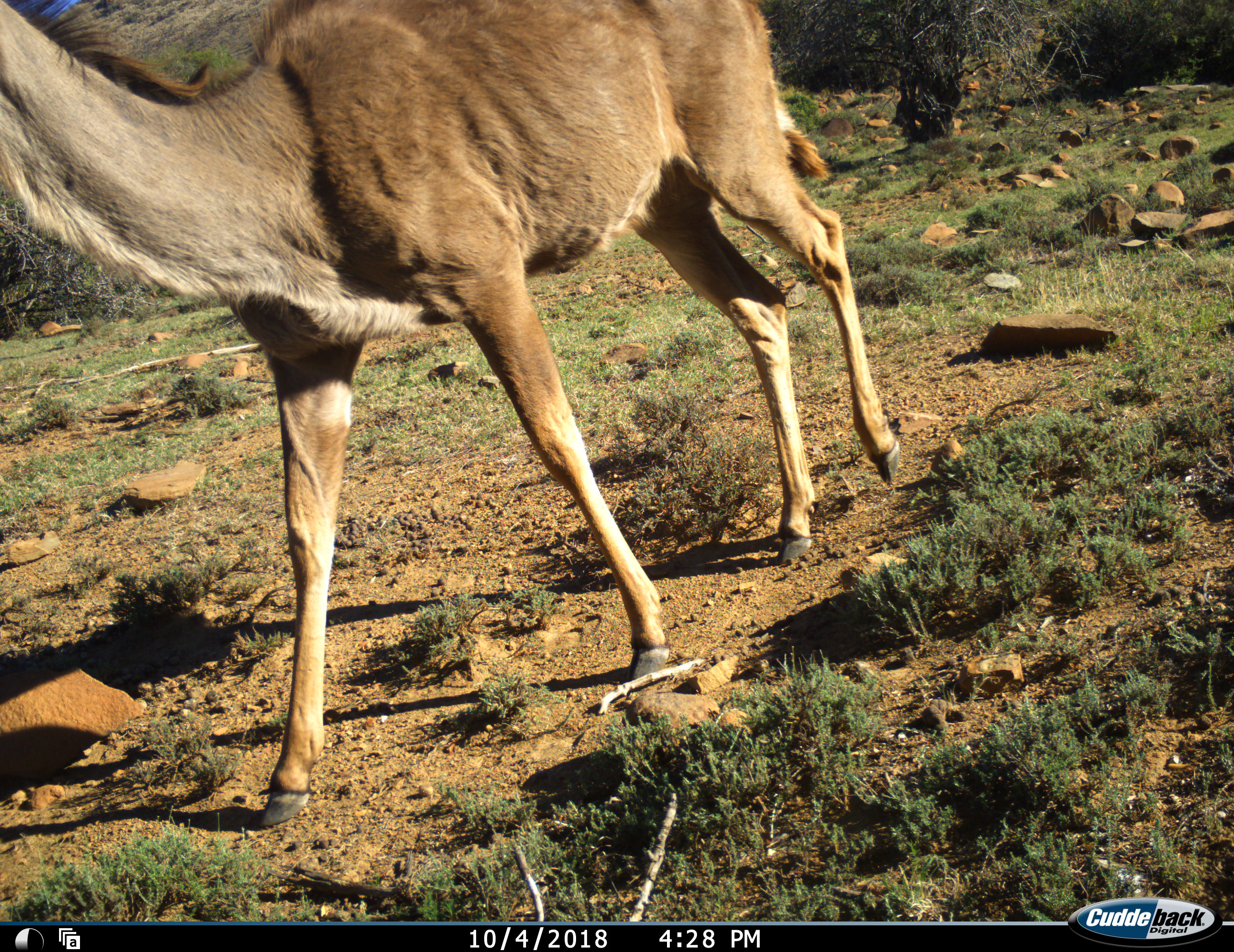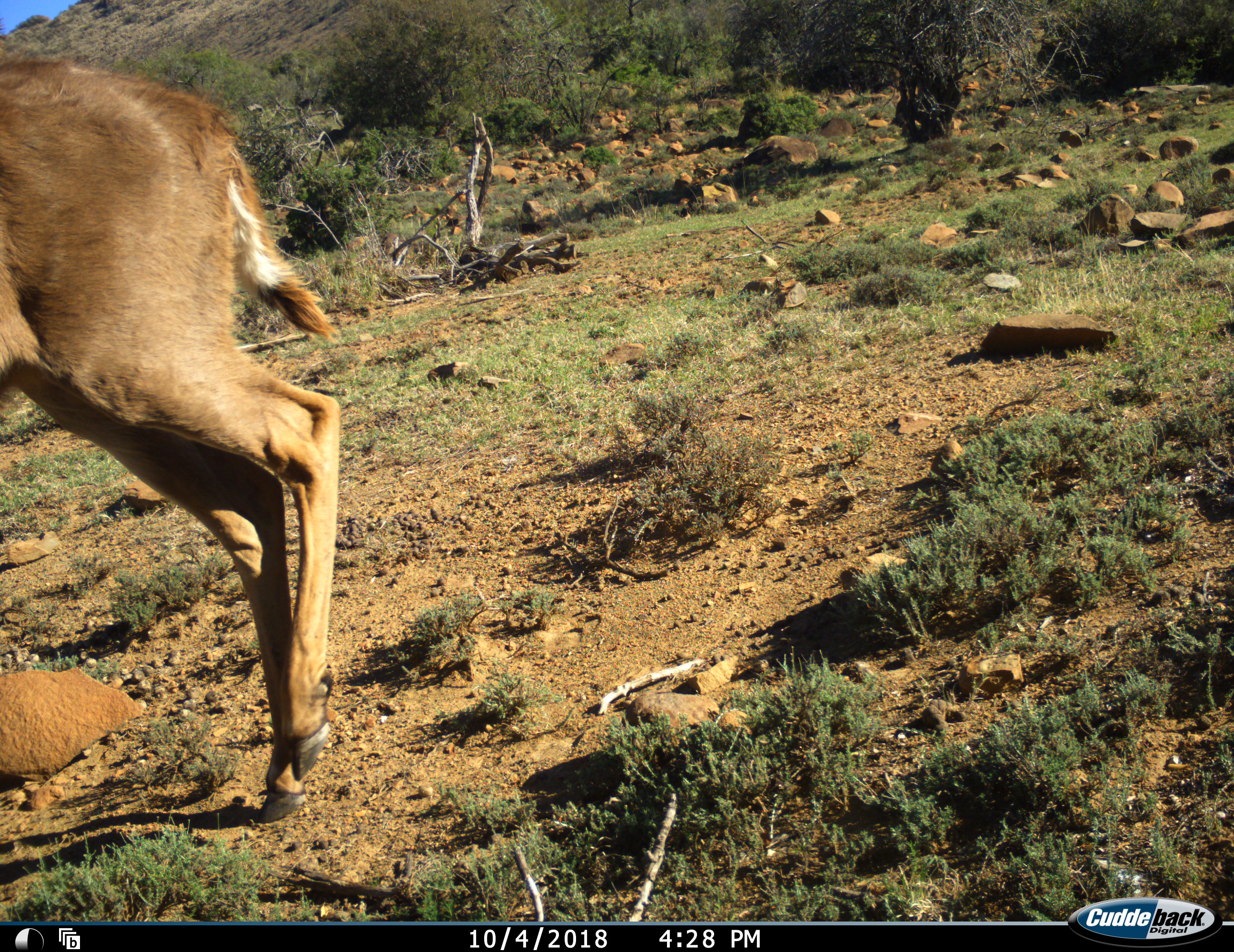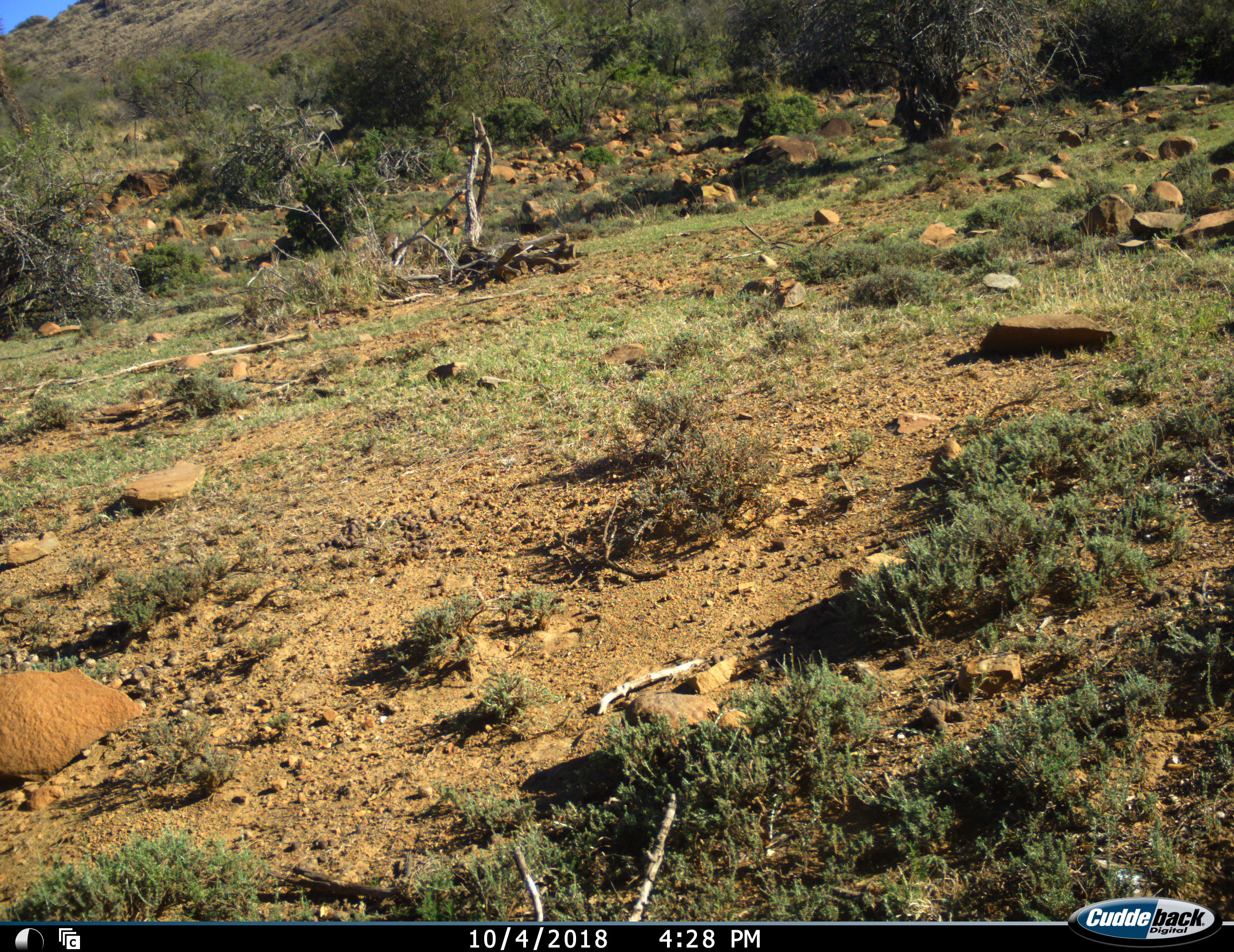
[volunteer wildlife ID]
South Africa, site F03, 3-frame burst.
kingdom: Animalia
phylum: Chordata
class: Mammalia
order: Artiodactyla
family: Bovidae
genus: Tragelaphus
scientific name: Tragelaphus strepsiceros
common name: greater kudu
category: kudu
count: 1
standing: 11%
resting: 0%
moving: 100%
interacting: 0%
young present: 11%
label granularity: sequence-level